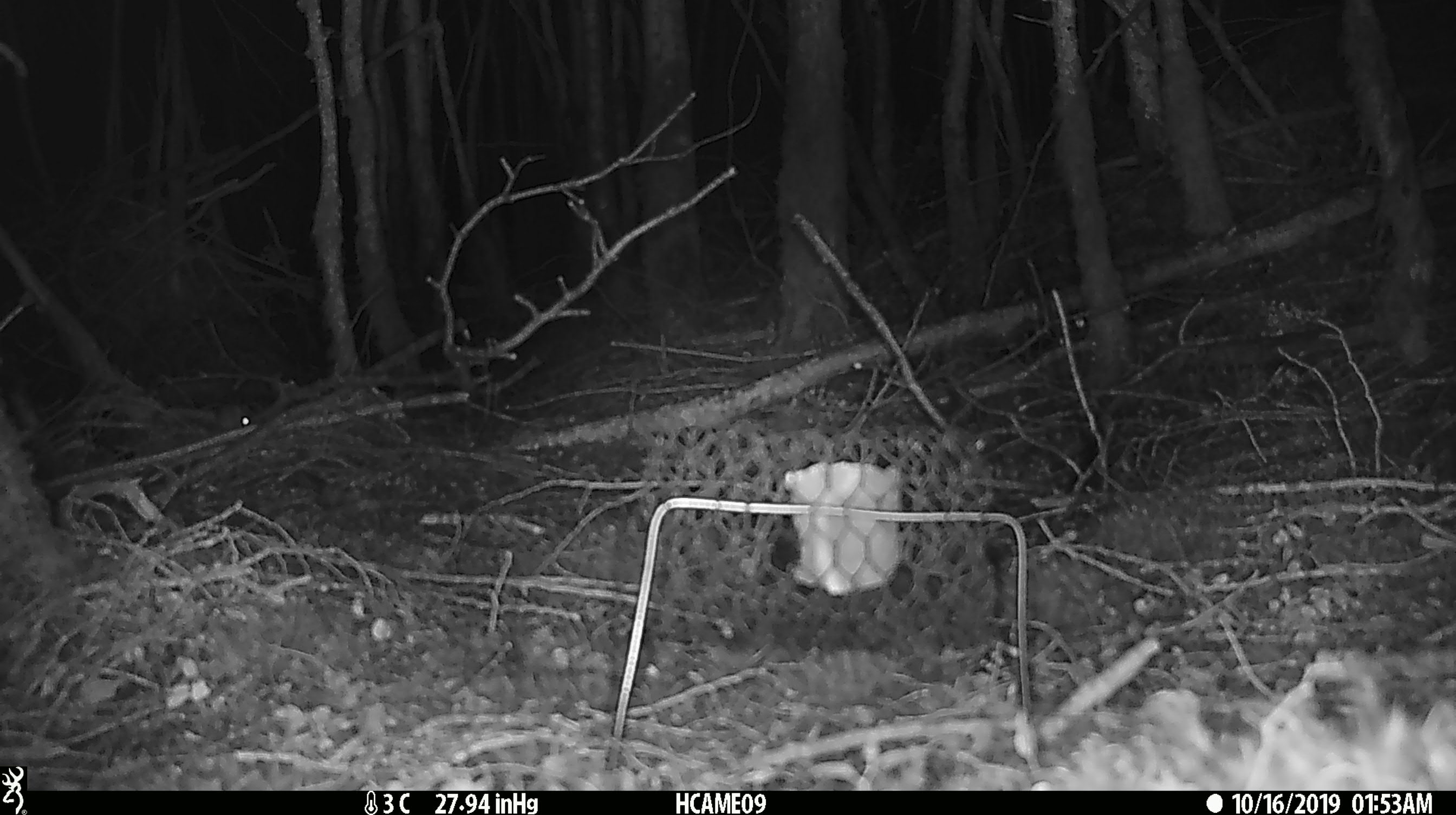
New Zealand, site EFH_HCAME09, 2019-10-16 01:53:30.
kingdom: Animalia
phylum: Chordata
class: Mammalia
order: Rodentia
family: Muridae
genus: Mus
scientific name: Mus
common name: mouse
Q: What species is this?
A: Mouse (Mus).